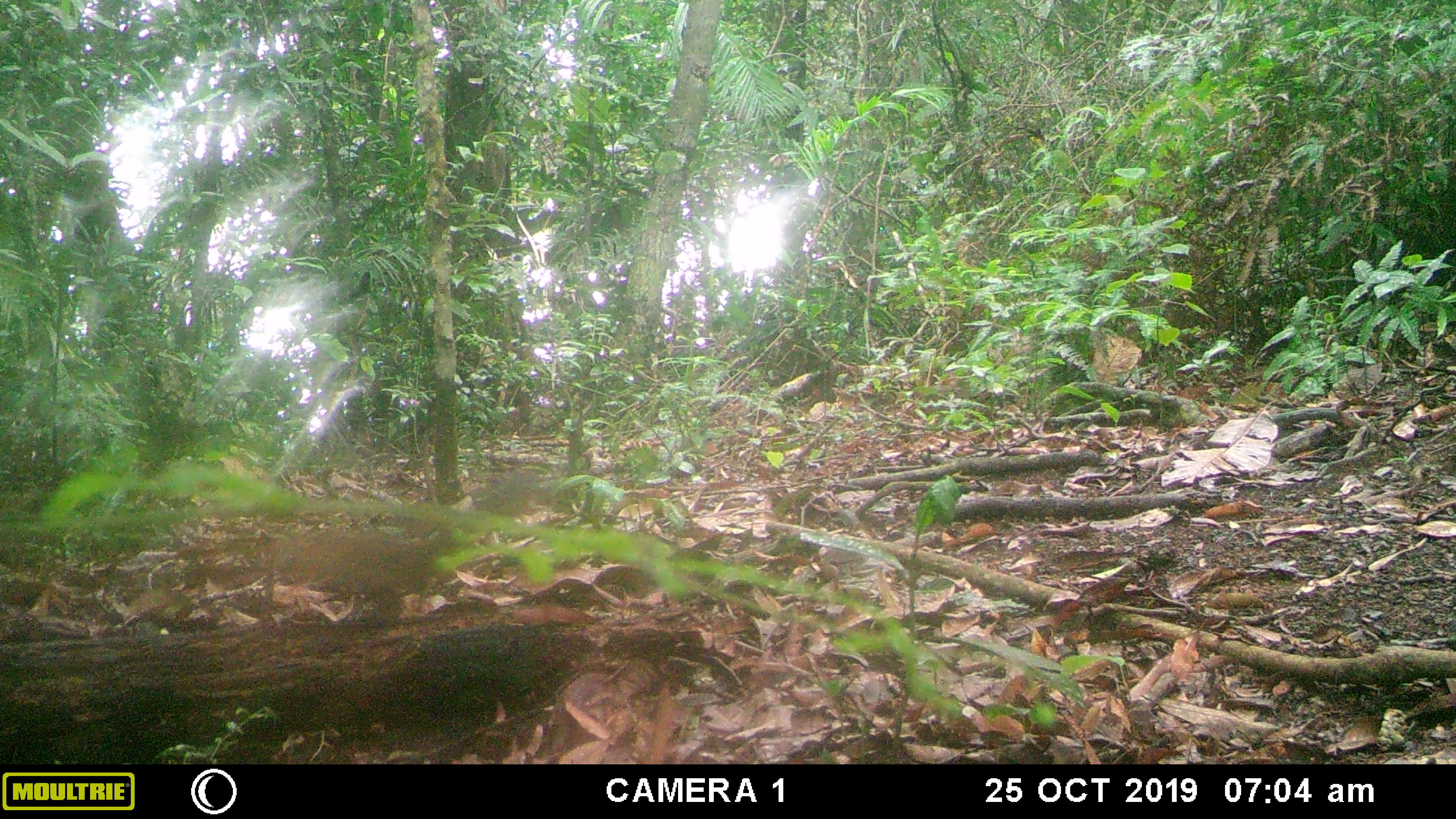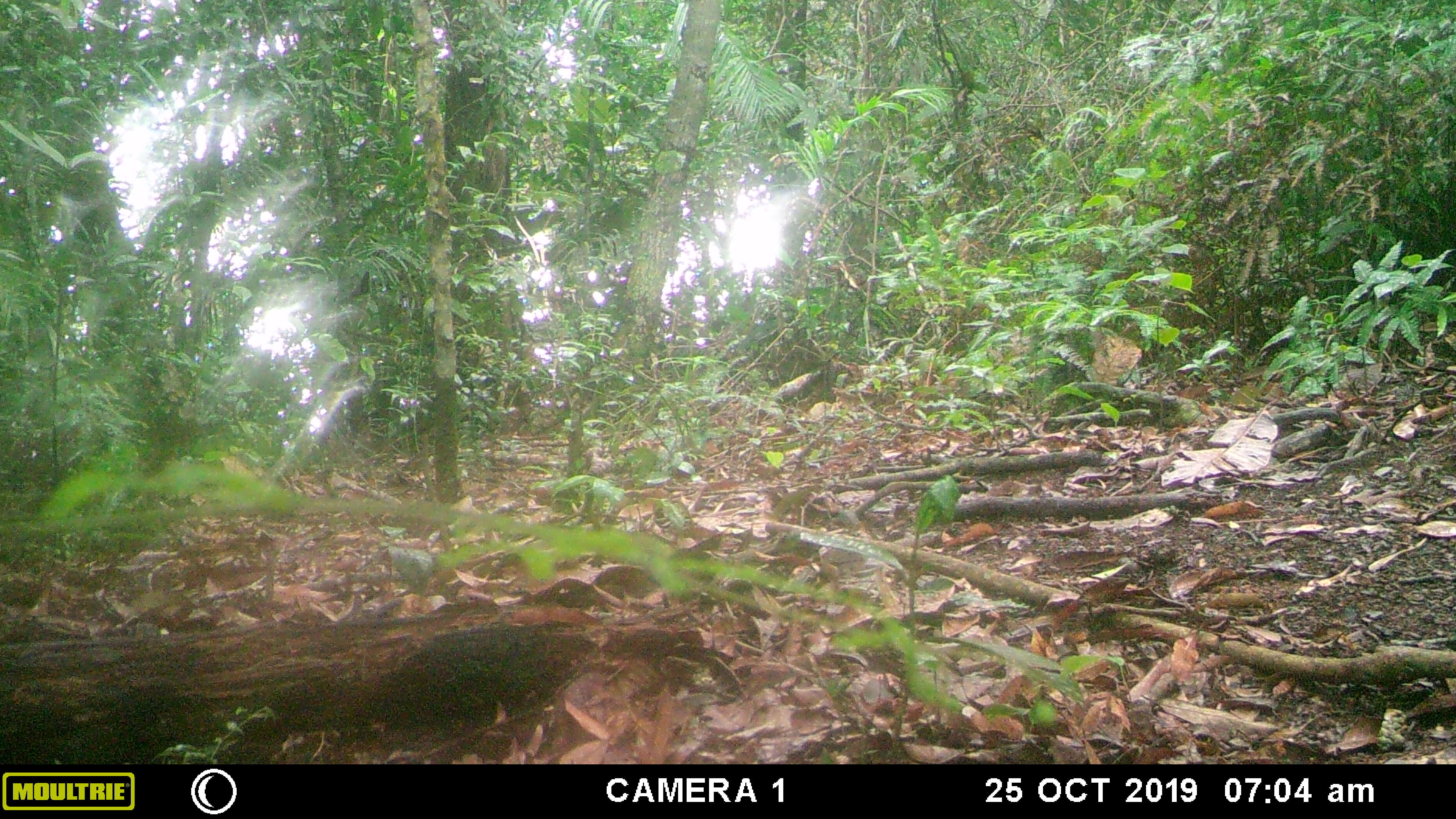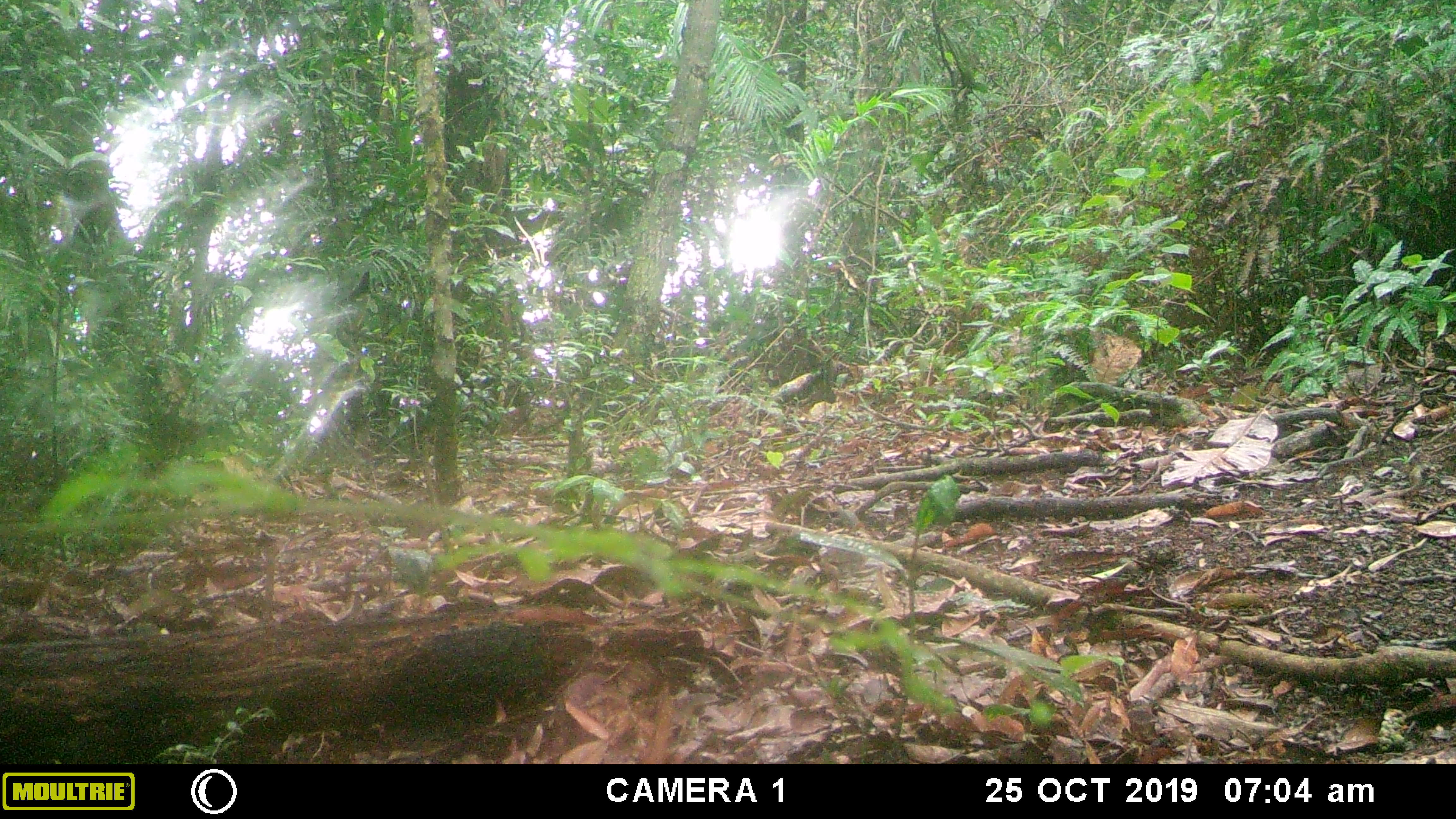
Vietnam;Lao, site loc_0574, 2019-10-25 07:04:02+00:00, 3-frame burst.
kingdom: Animalia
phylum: Chordata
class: Mammalia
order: Rodentia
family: Sciuridae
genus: Dremomys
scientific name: Dremomys rufigenis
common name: red-cheeked squirrel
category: red cheeked squirrel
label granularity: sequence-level